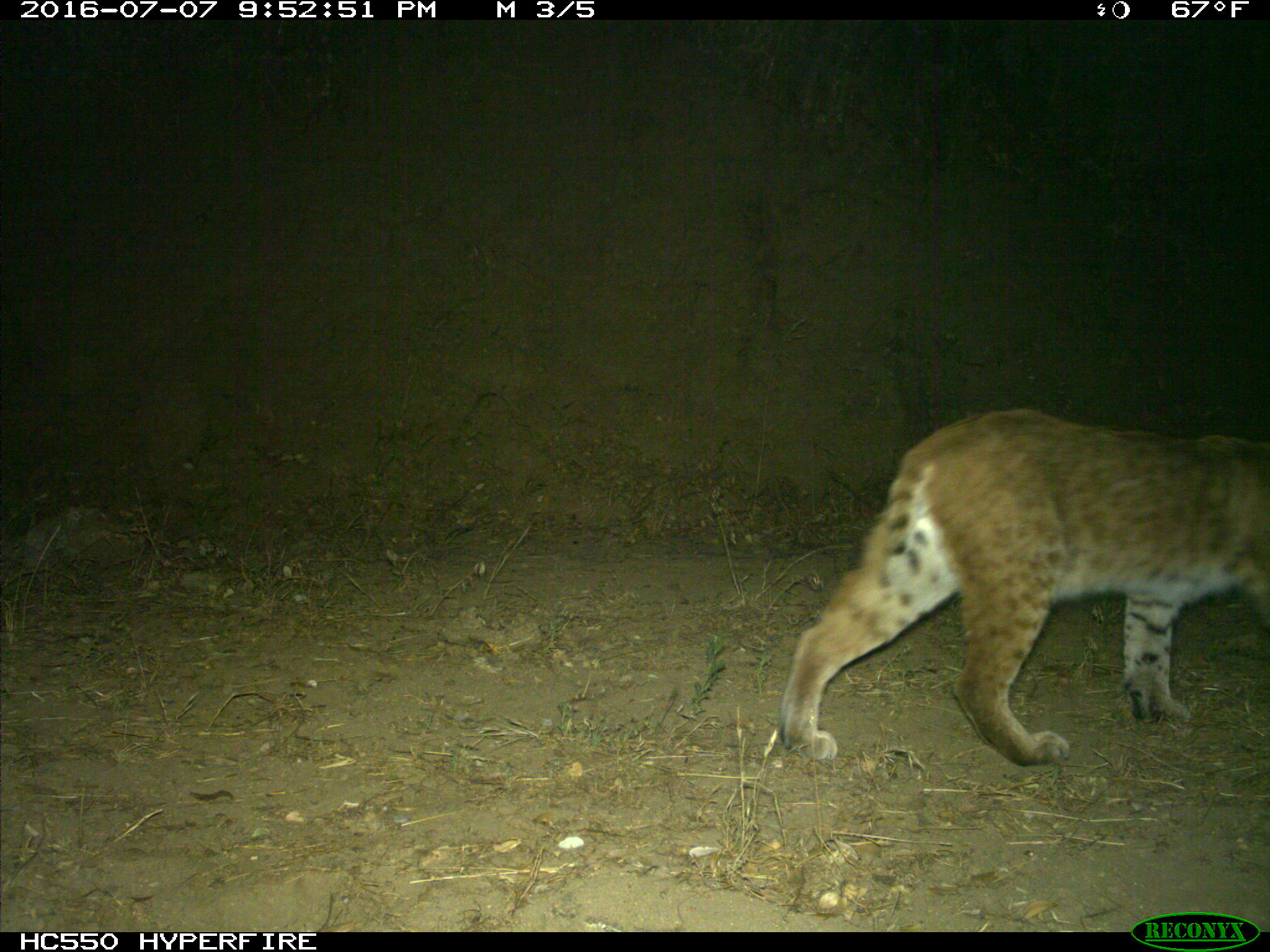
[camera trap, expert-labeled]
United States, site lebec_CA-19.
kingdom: Animalia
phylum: Chordata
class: Mammalia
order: Carnivora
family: Felidae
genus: Lynx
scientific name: Lynx rufus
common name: bobcat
Lynx rufus (bobcat).